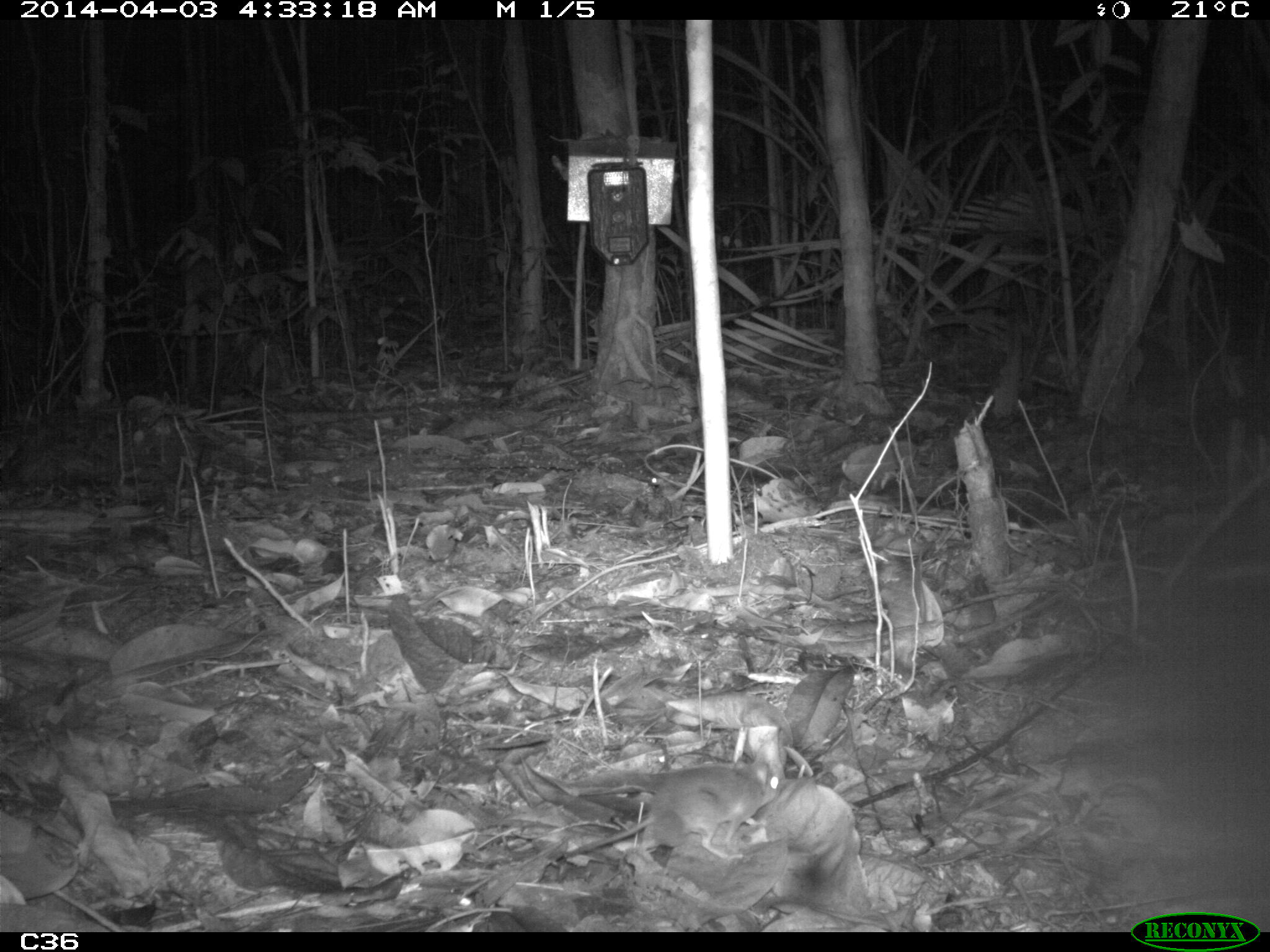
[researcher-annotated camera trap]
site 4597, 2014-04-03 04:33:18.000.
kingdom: Animalia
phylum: Chordata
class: Mammalia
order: Rodentia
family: Muridae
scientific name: Muridae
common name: mice, rats, and gerbils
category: unknown mouse or rat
Unknown mouse or rat (mice, rats, and gerbils) (Muridae), count 1, age adult.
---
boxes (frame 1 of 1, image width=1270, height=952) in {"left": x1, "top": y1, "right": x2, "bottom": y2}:
unknown mouse or rat: {"left": 566, "top": 760, "right": 782, "bottom": 859}